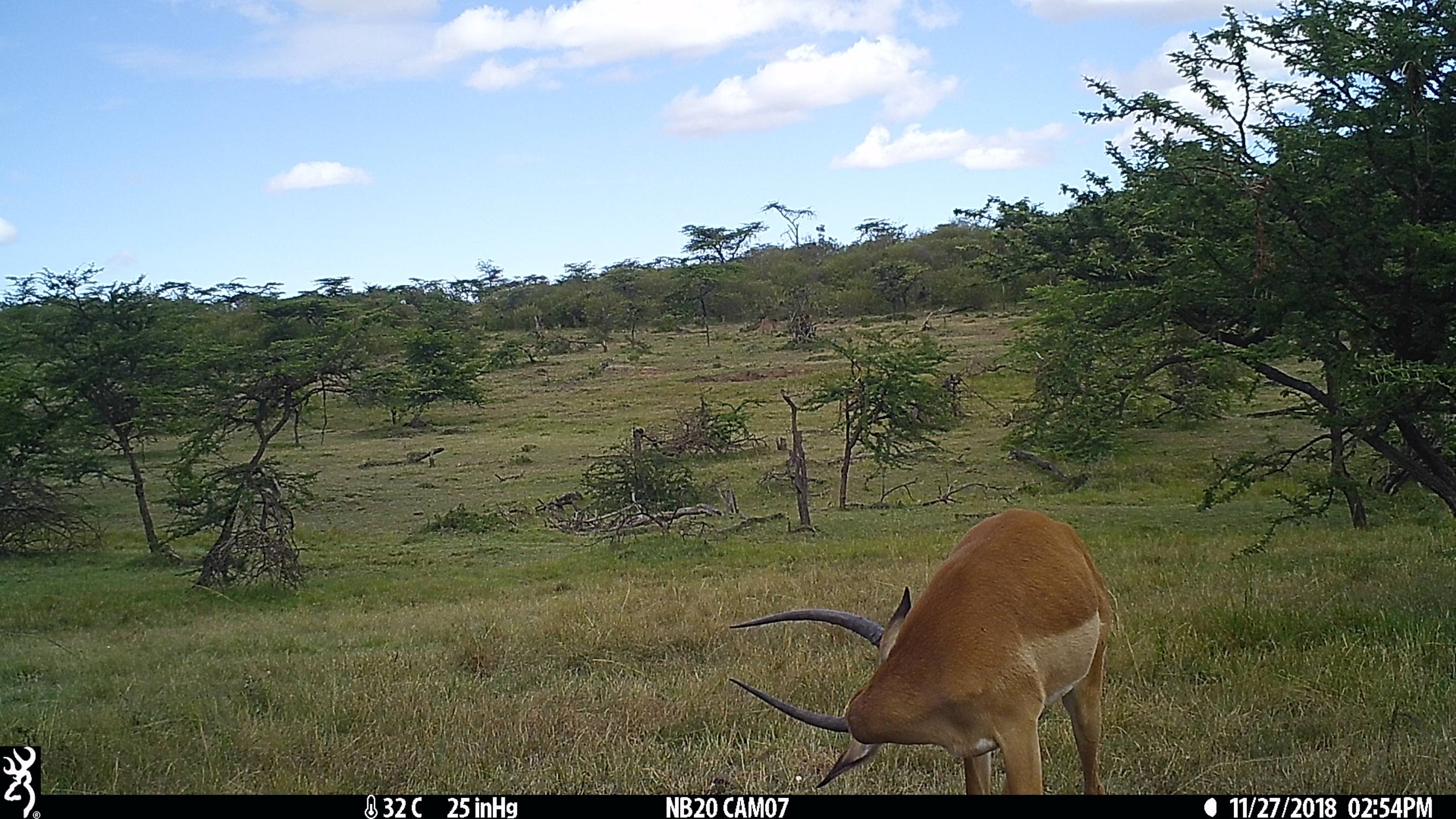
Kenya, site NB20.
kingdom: Animalia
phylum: Chordata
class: Mammalia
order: Artiodactyla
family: Bovidae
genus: Aepyceros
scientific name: Aepyceros melampus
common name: impala